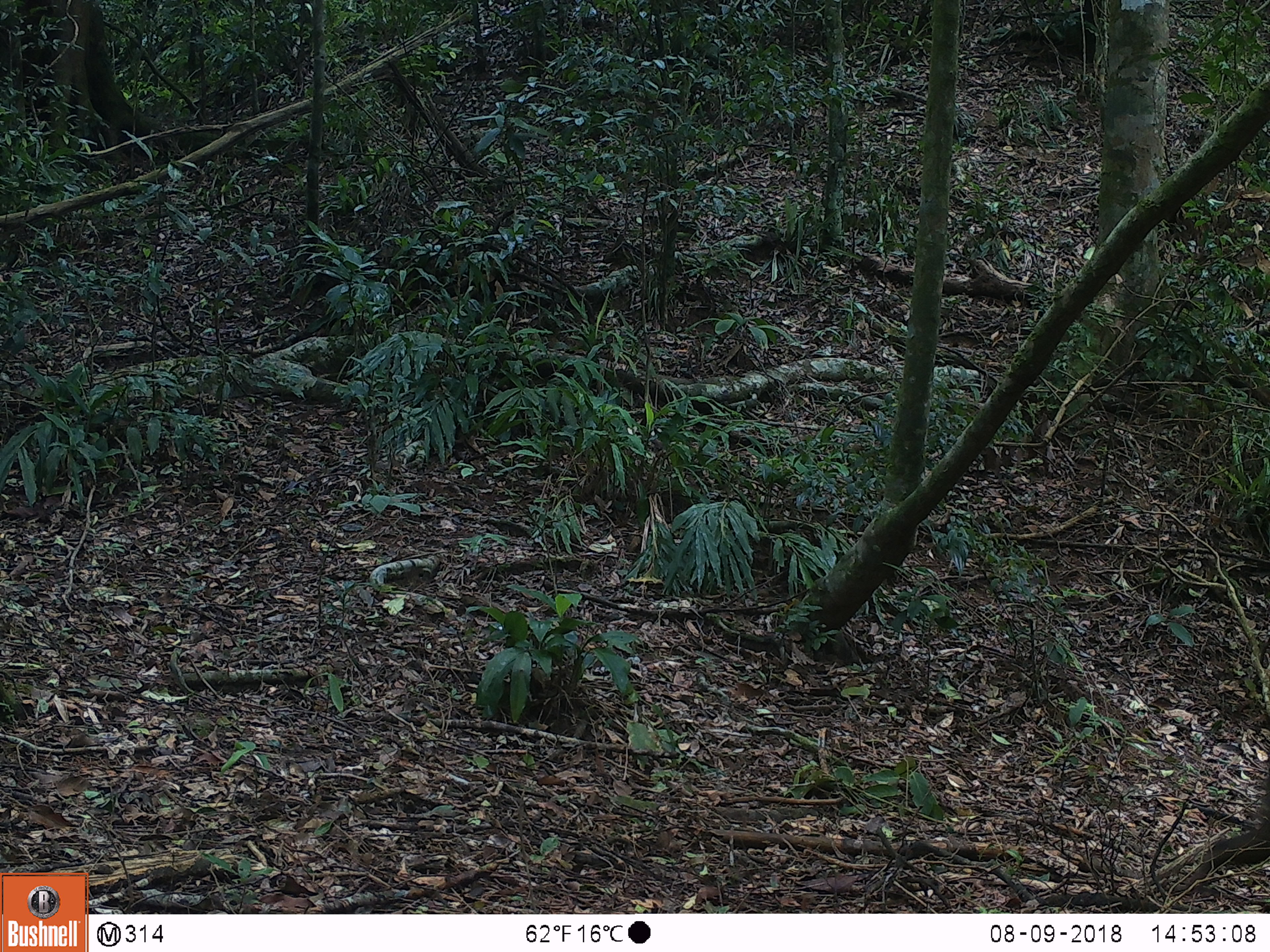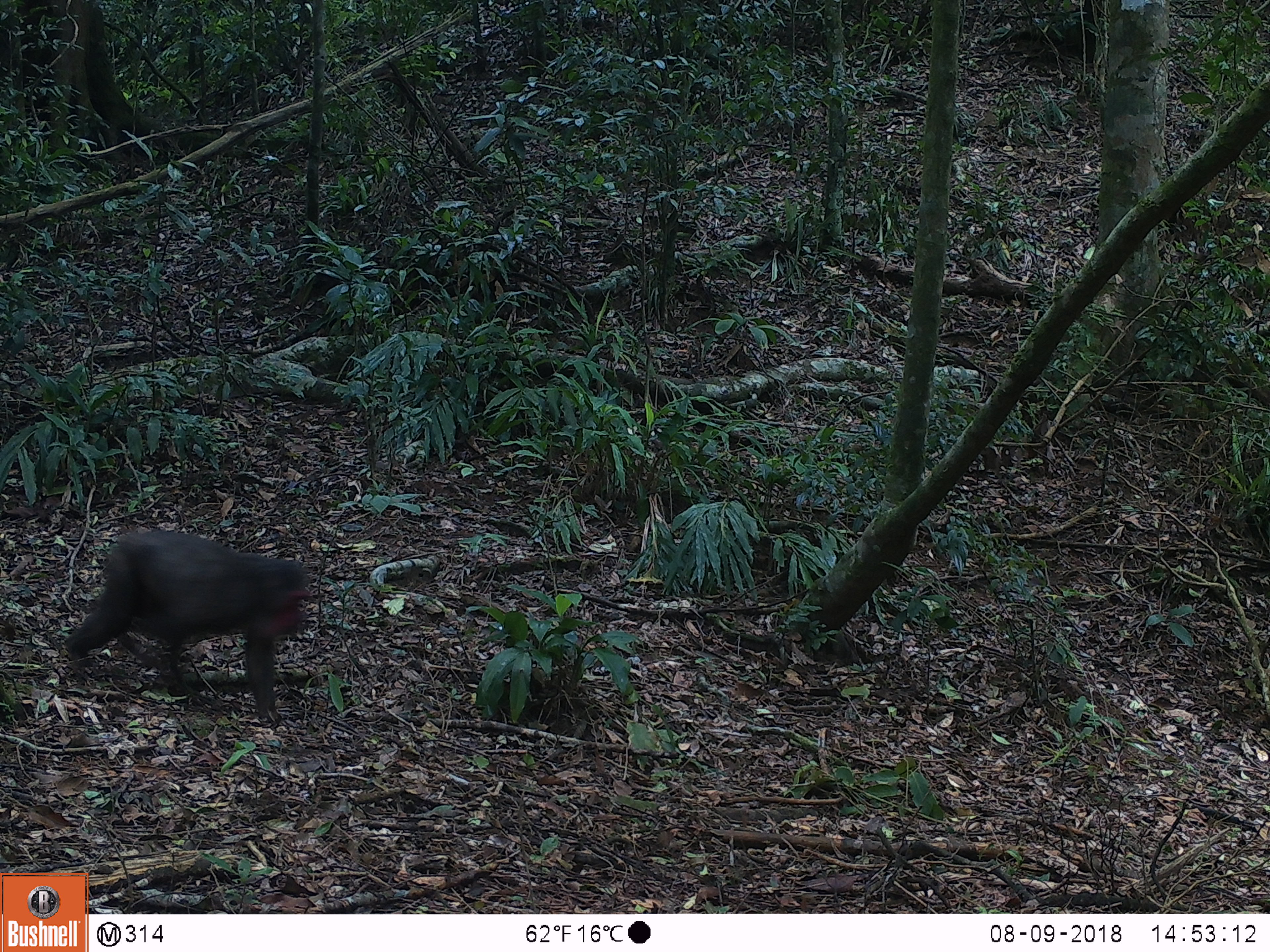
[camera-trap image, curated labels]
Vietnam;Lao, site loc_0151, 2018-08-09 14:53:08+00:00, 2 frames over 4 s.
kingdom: Animalia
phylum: Chordata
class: Mammalia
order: Primates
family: Cercopithecidae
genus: Macaca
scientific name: Macaca arctoides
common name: stump-tailed macaque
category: stump tailed macaque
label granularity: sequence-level